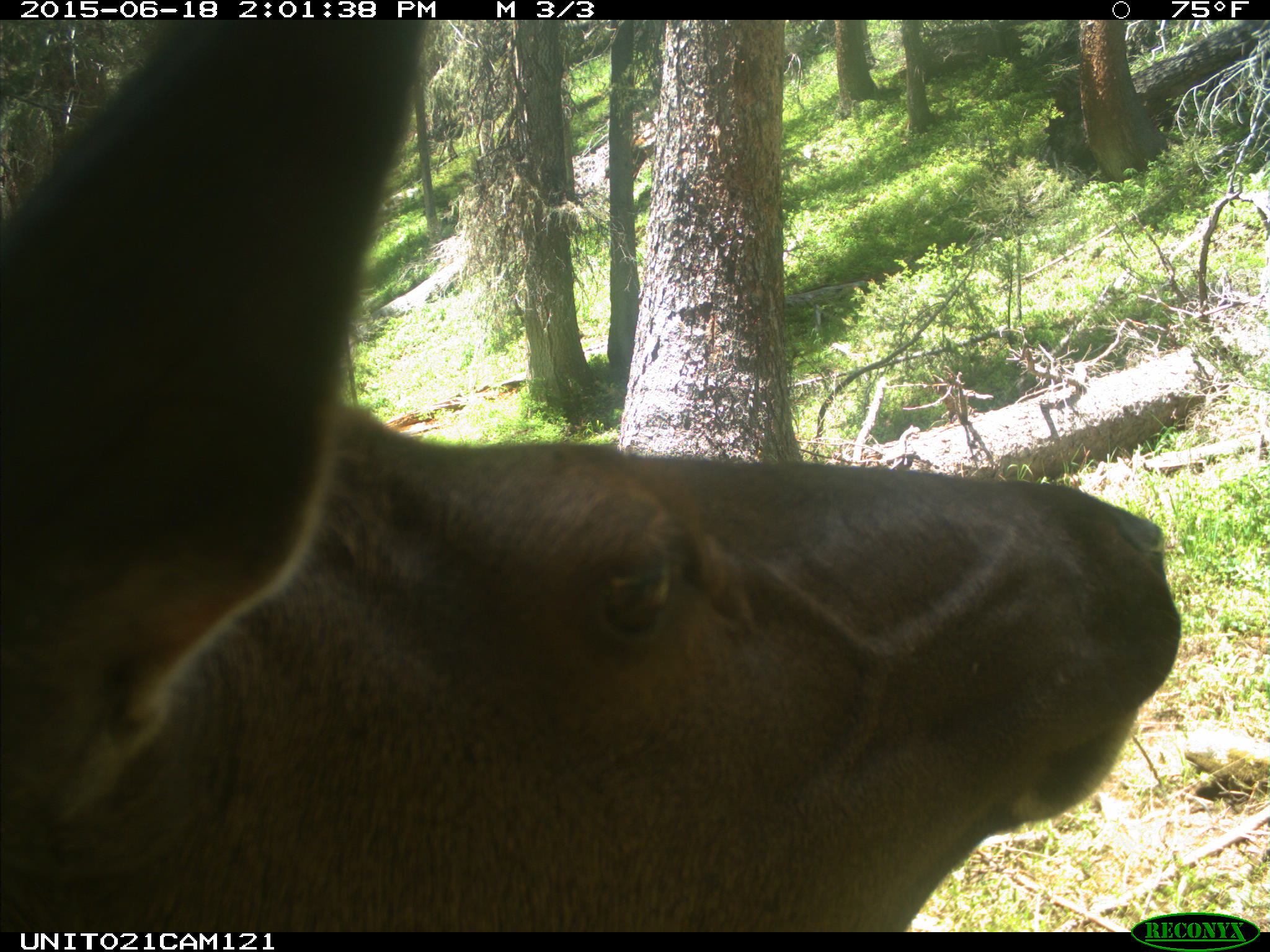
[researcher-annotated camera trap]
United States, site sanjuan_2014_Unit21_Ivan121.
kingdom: Animalia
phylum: Chordata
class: Mammalia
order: Artiodactyla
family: Cervidae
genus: Cervus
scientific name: Cervus elaphus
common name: red deer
Cervus elaphus (red deer).